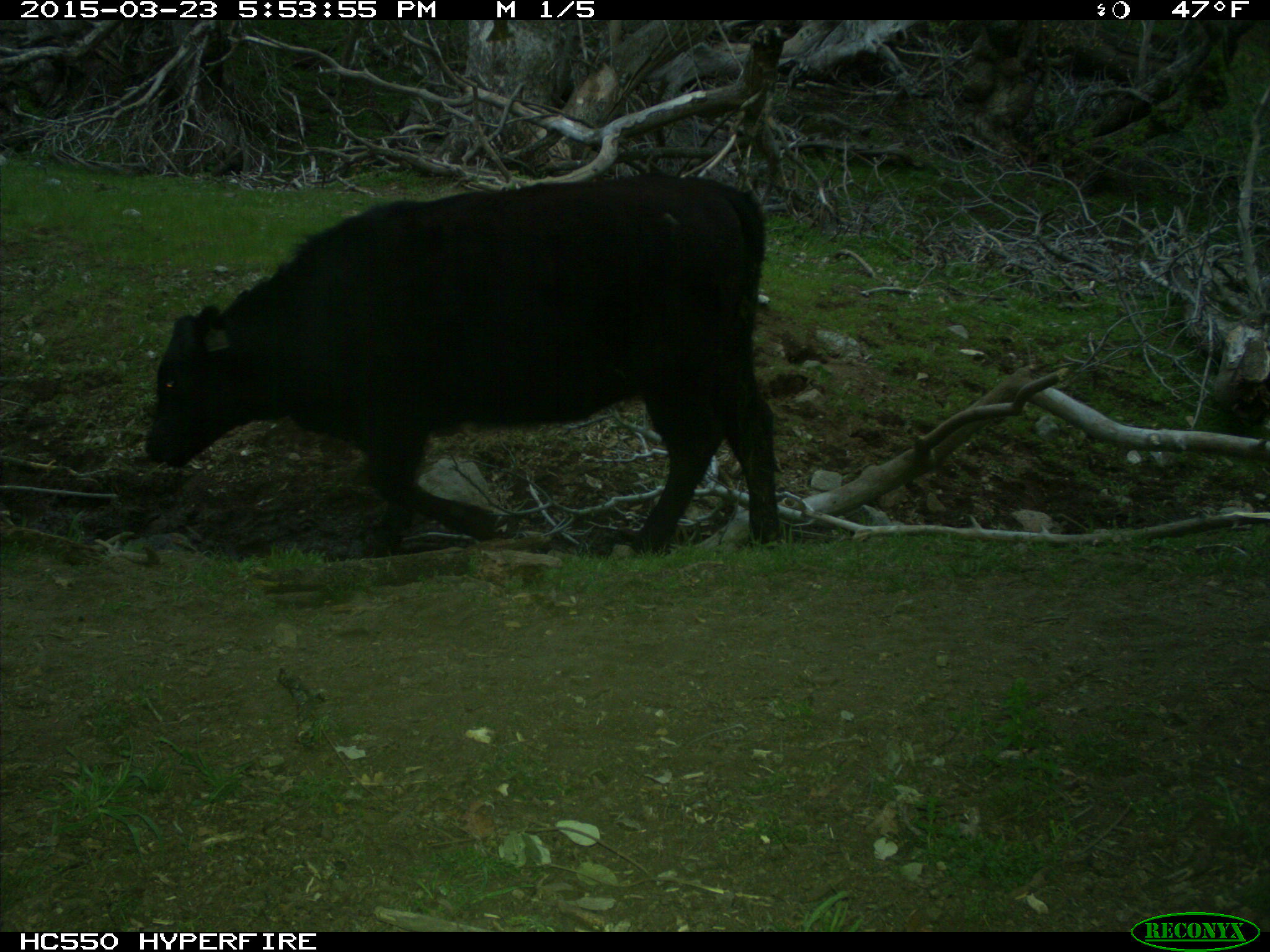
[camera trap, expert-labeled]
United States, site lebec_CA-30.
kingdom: Animalia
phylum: Chordata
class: Mammalia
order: Artiodactyla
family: Bovidae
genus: Bos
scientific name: Bos taurus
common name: domestic cow